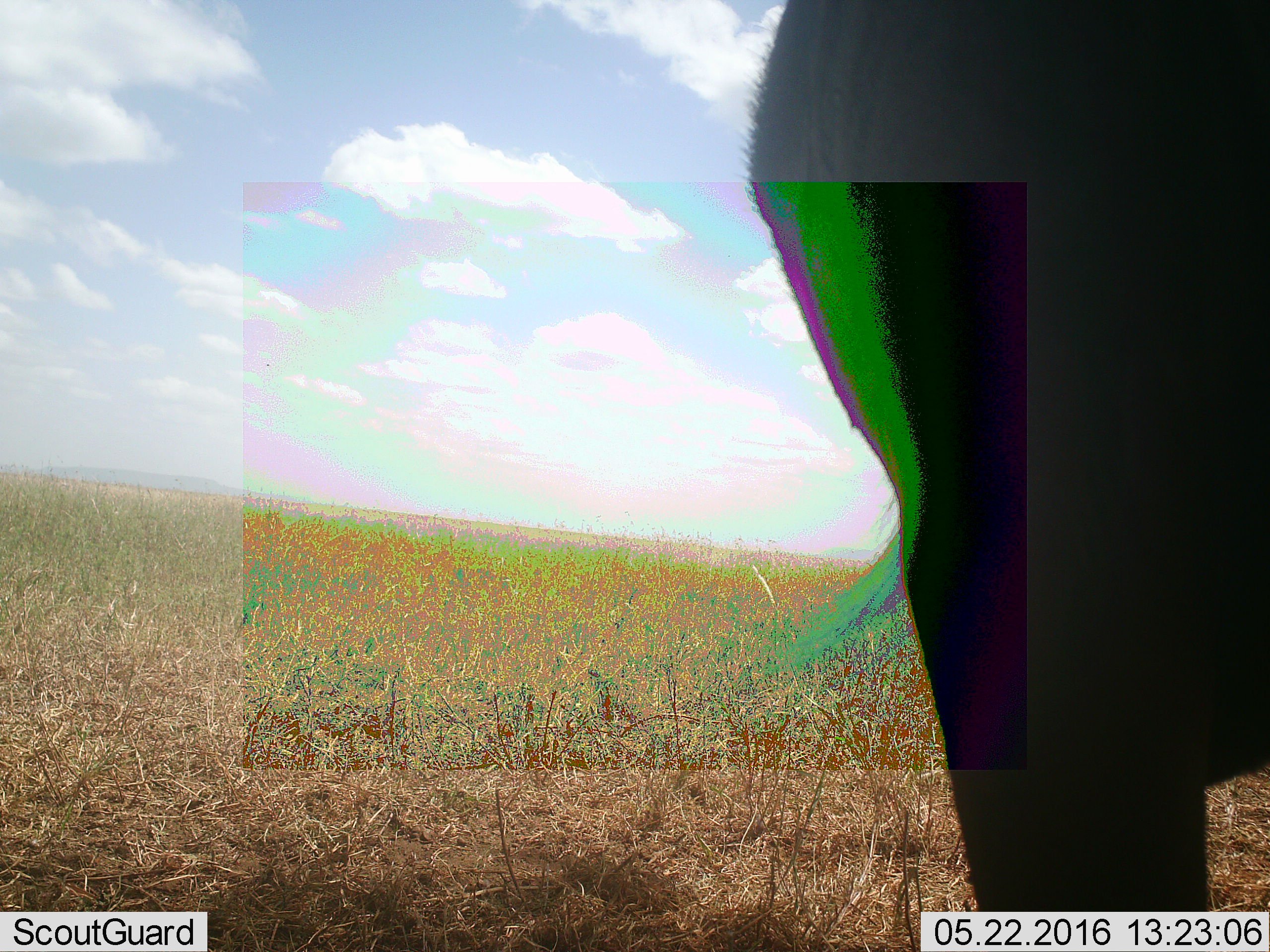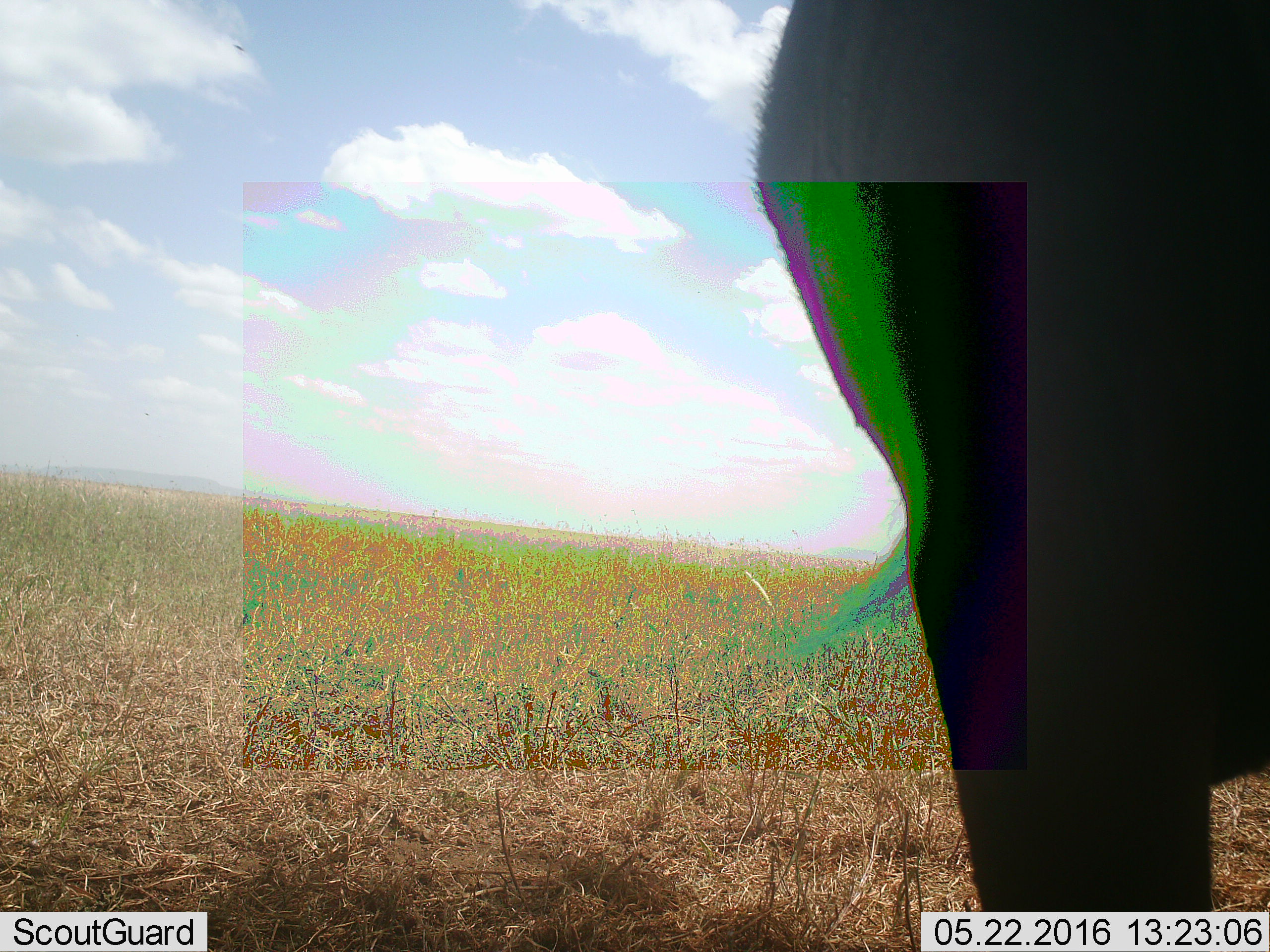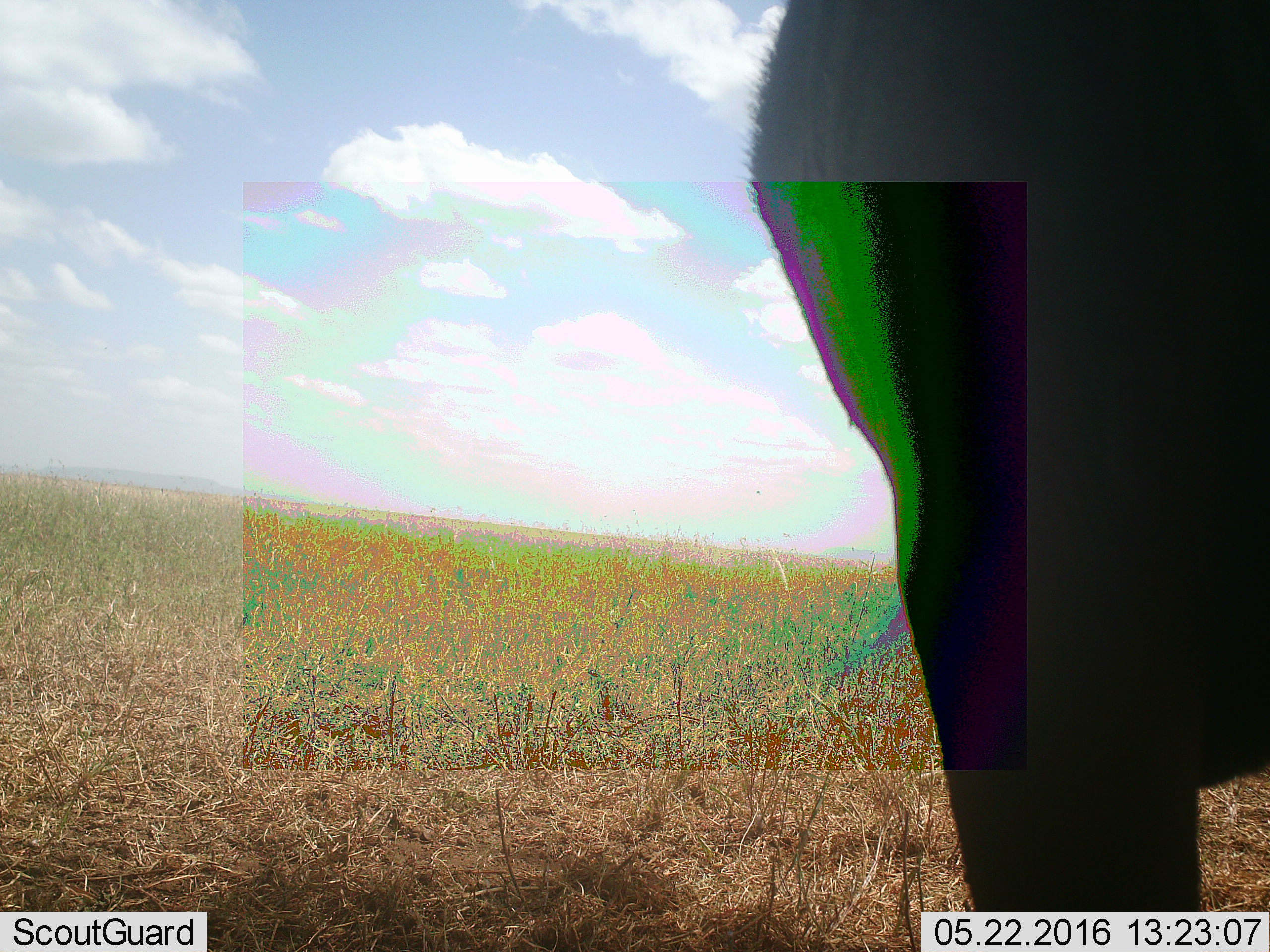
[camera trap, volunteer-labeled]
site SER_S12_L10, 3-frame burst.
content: unidentified animal